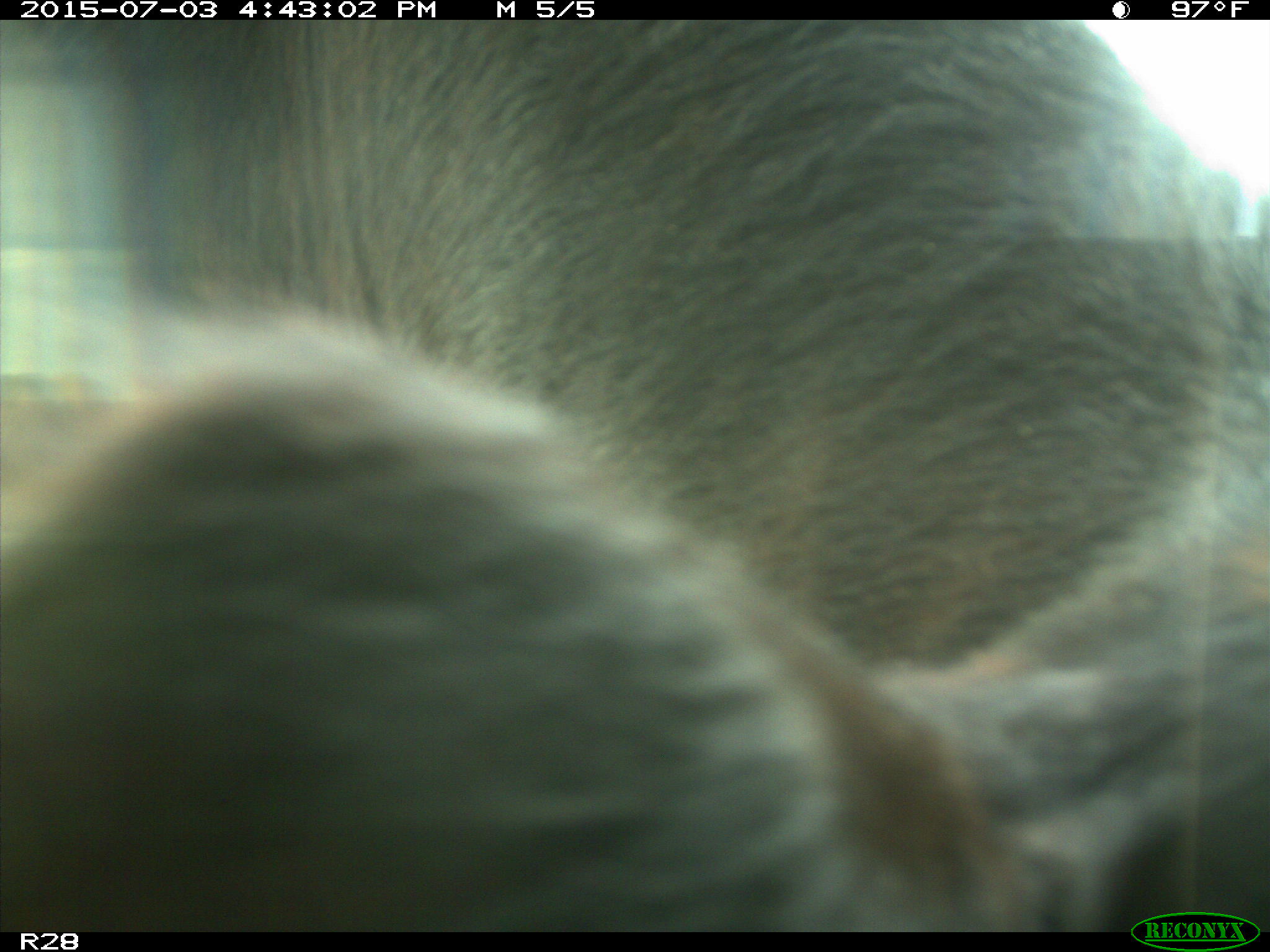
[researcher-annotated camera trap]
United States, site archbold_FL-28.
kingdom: Animalia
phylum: Chordata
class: Mammalia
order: Artiodactyla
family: Bovidae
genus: Bos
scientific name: Bos taurus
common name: domestic cow